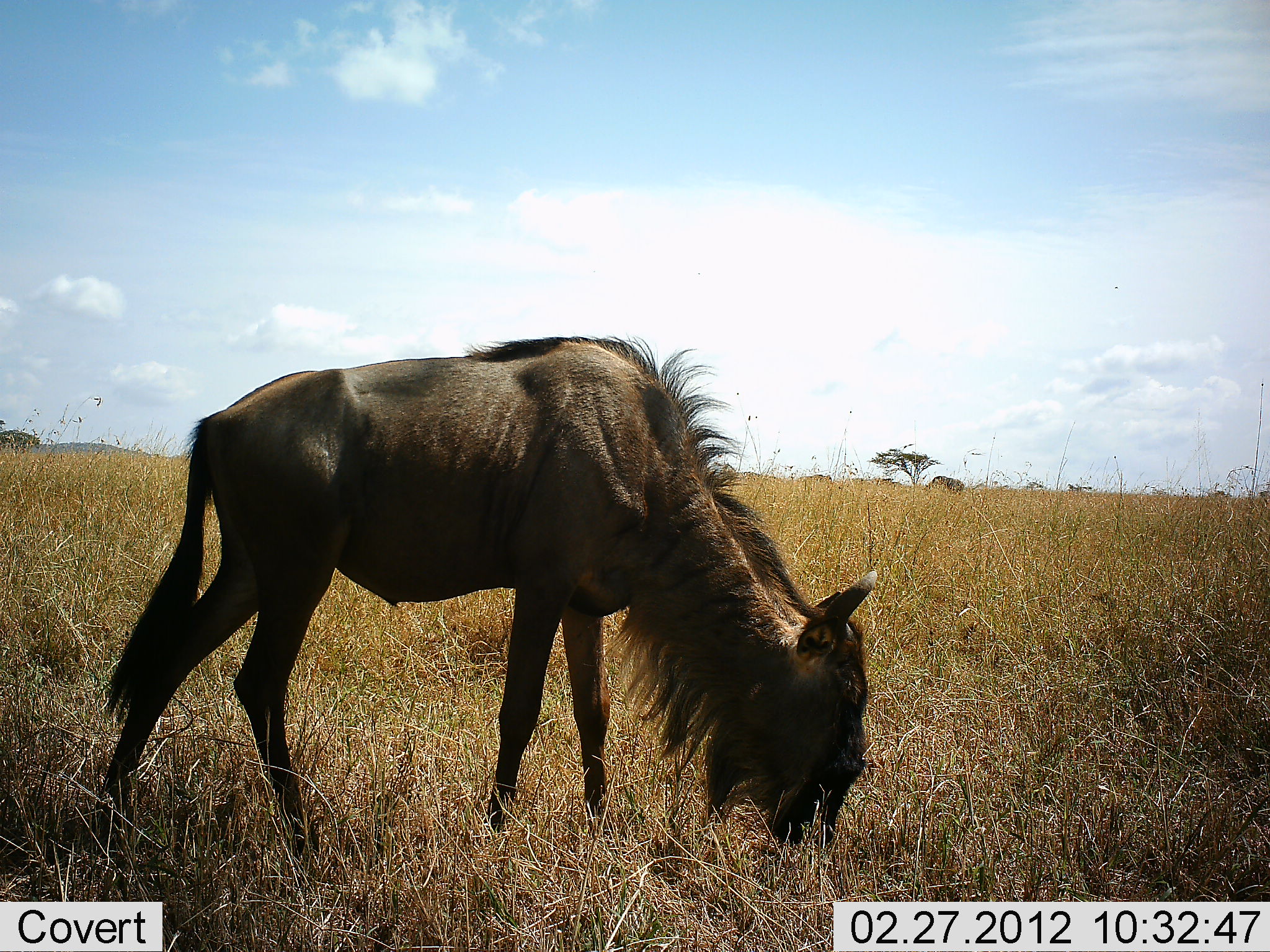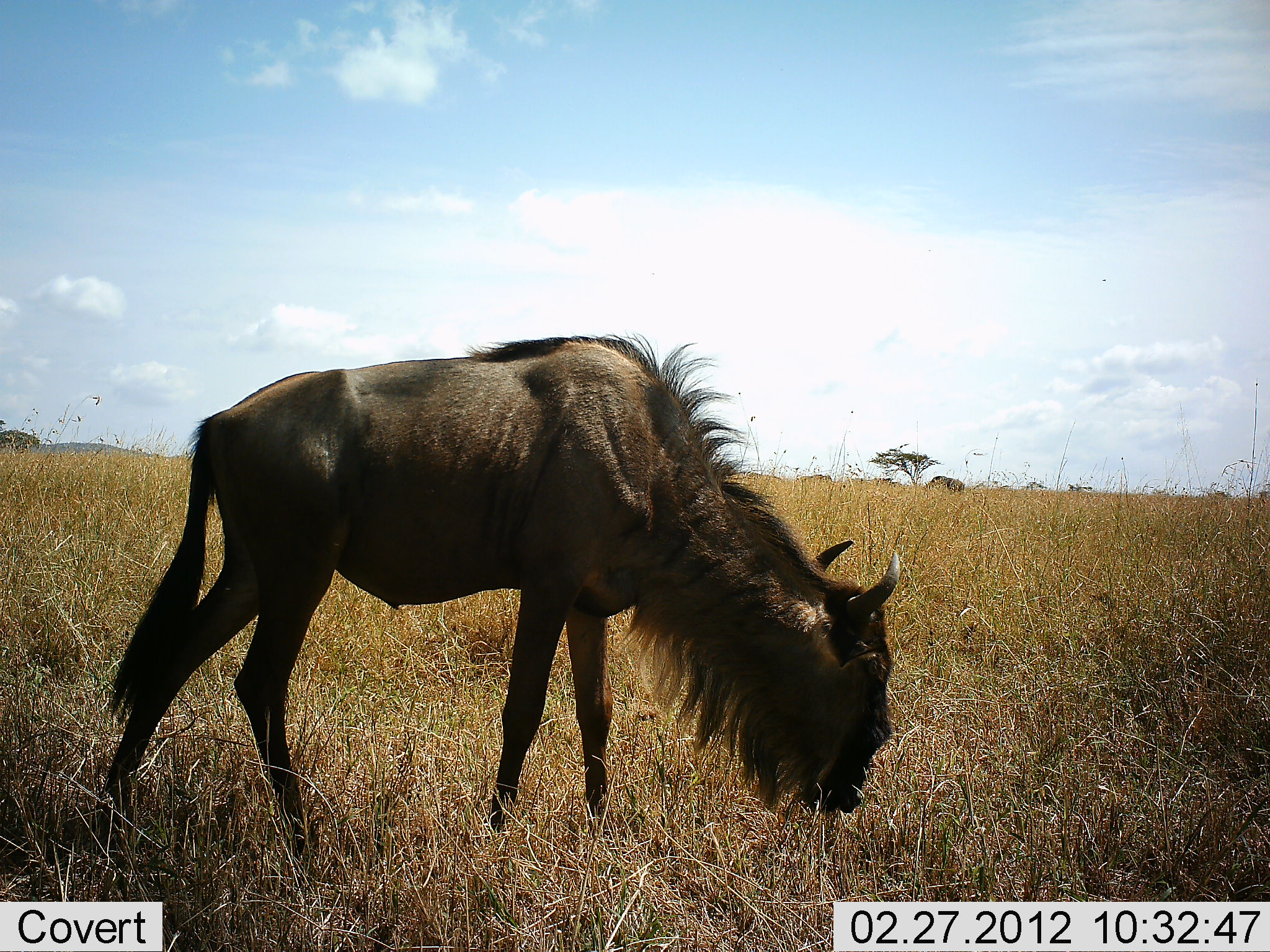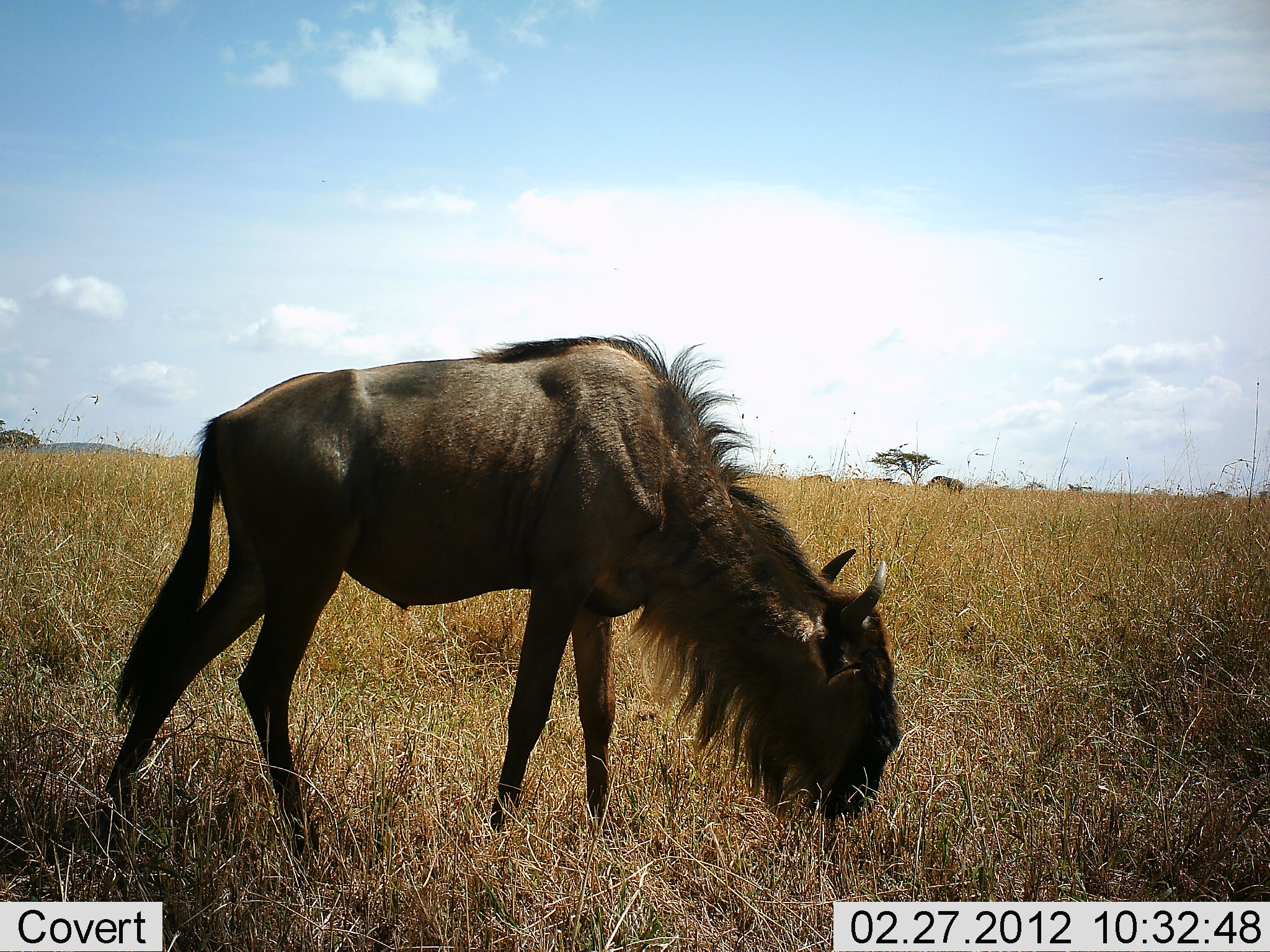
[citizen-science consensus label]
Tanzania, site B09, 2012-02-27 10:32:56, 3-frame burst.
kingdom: Animalia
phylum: Chordata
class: Mammalia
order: Artiodactyla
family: Bovidae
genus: Connochaetes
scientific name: Connochaetes taurinus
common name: blue wildebeest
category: wildebeest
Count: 1.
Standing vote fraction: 19%.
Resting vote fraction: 0%.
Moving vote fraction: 6%.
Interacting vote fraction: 0%.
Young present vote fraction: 0%.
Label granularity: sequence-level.